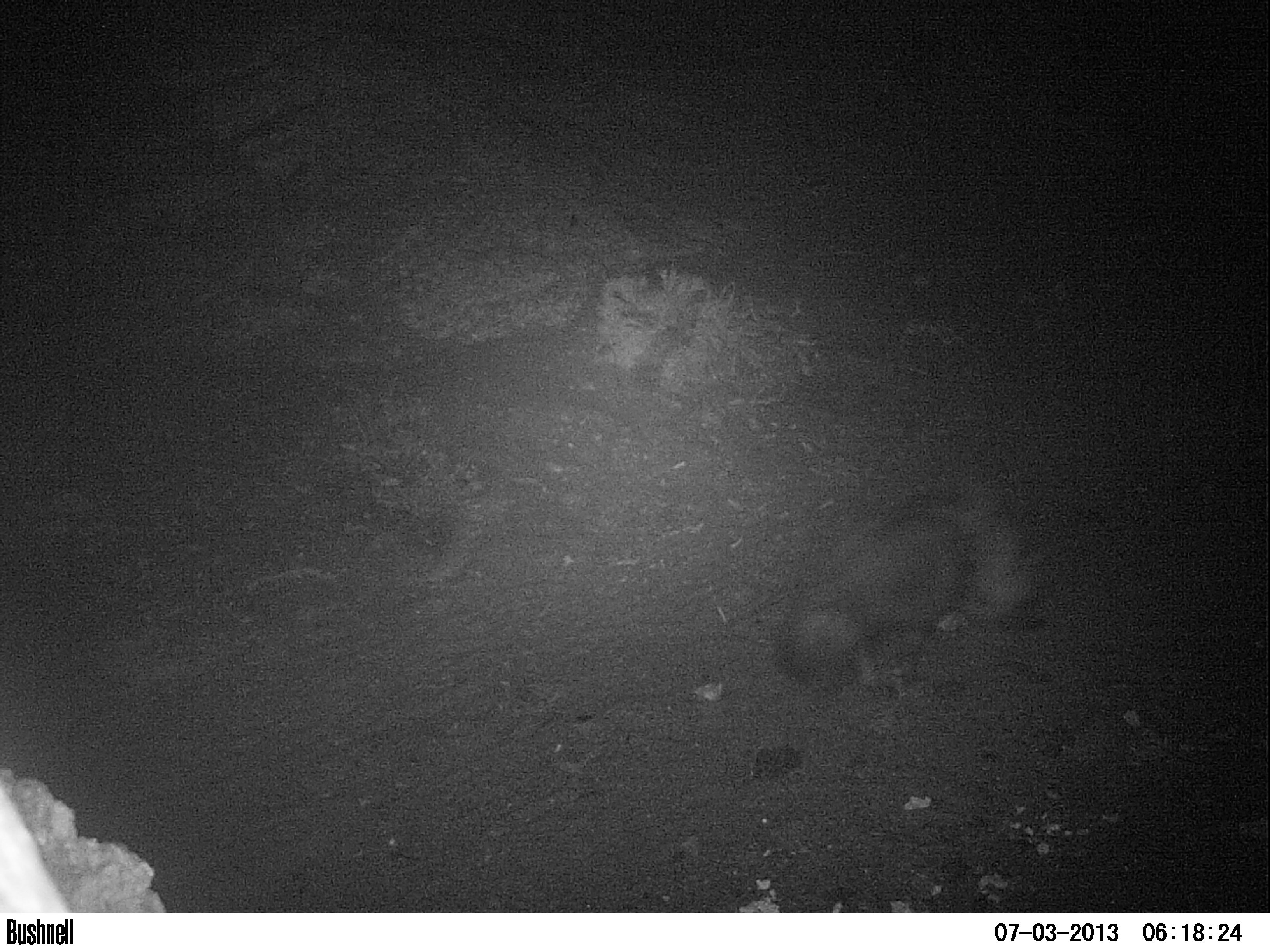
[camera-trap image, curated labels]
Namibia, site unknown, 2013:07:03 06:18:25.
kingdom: Animalia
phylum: Chordata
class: Mammalia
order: Carnivora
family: Hyaenidae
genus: Parahyaena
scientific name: Parahyaena brunnea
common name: brown hyena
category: hyaena brunnea